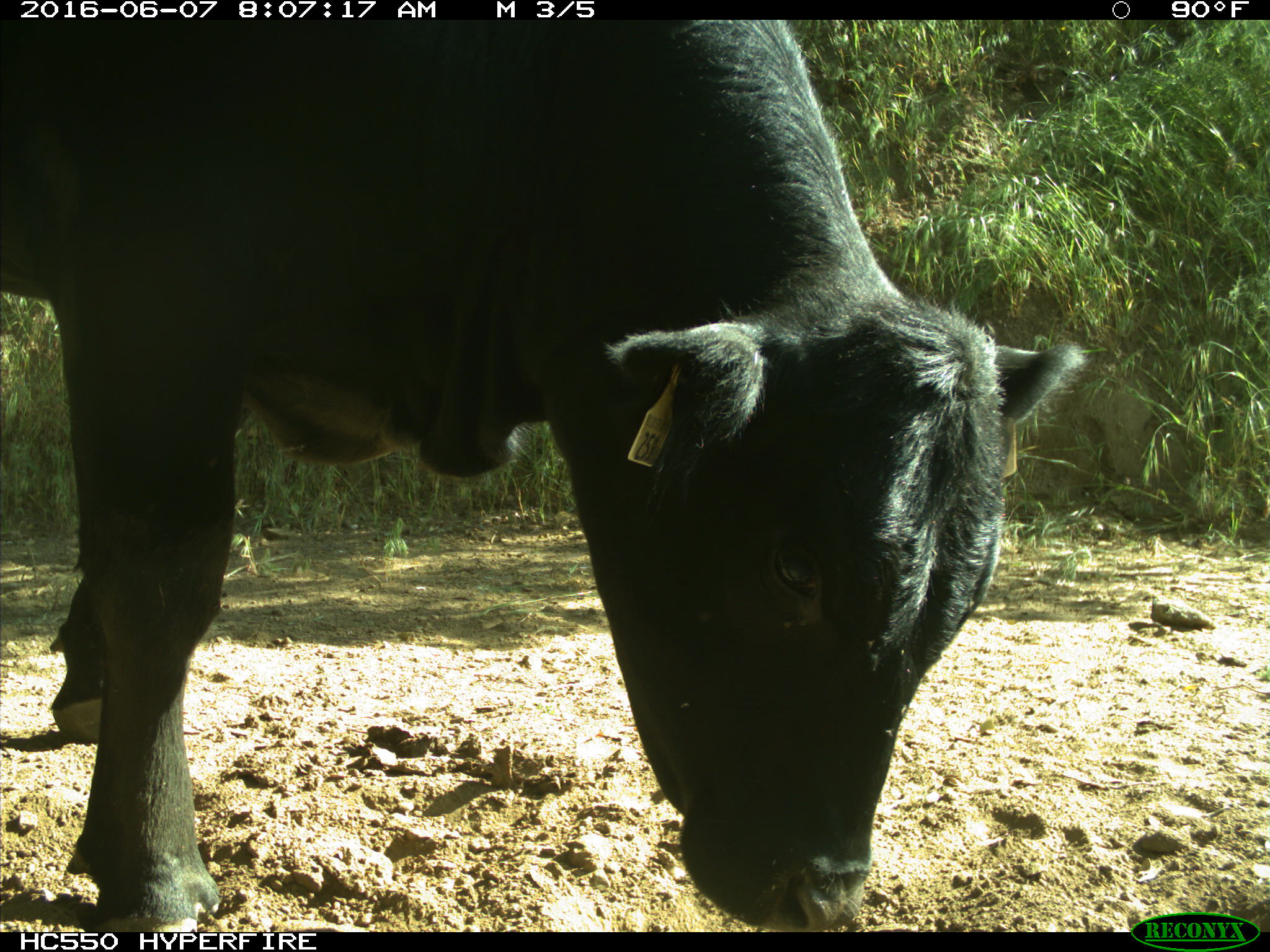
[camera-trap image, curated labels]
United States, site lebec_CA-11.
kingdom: Animalia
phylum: Chordata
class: Mammalia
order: Artiodactyla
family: Bovidae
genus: Bos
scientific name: Bos taurus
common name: domestic cow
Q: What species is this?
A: Bos taurus (domestic cow).